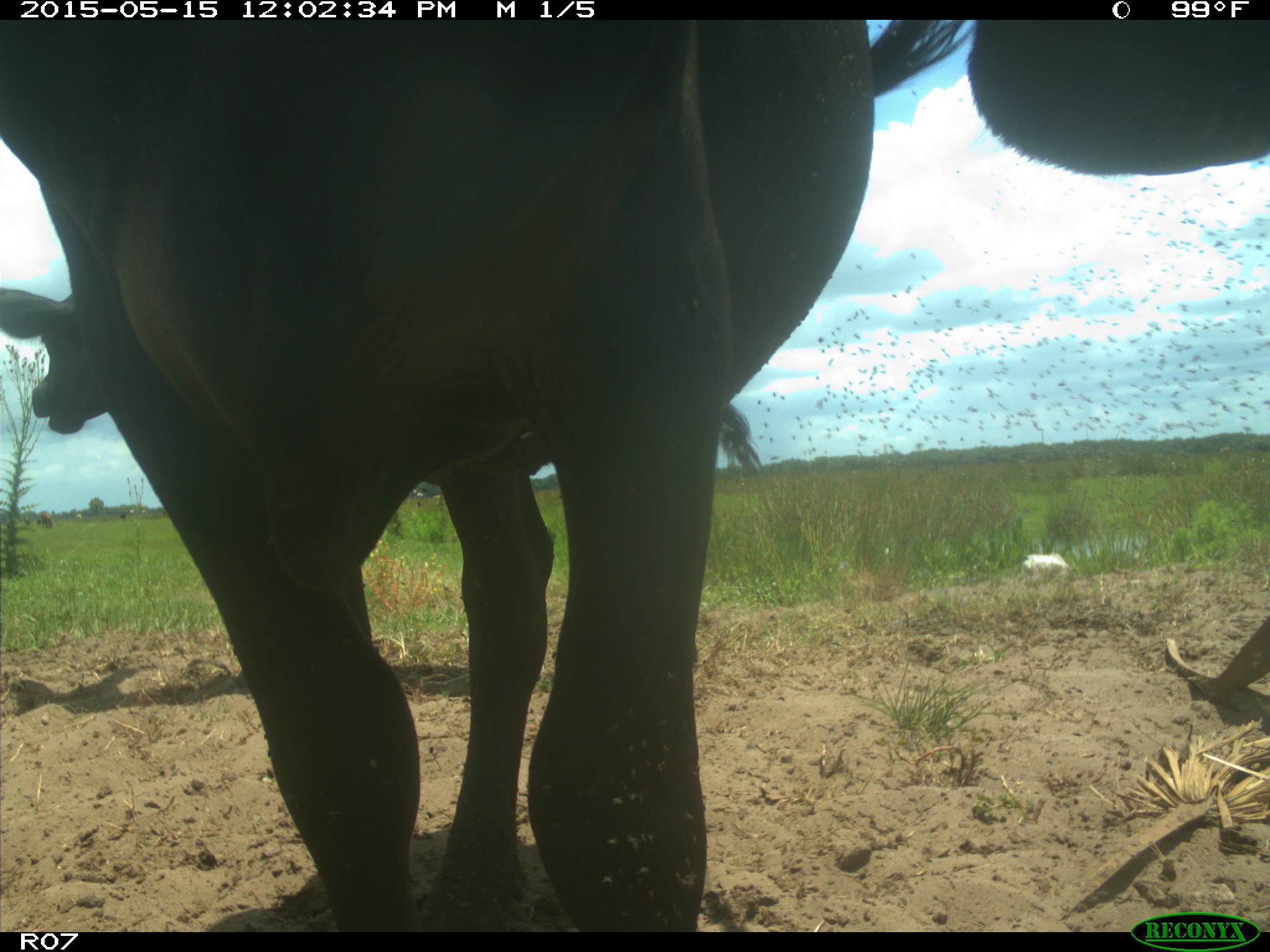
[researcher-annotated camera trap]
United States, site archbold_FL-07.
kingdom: Animalia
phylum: Chordata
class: Mammalia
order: Artiodactyla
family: Bovidae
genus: Bos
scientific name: Bos taurus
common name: domestic cow